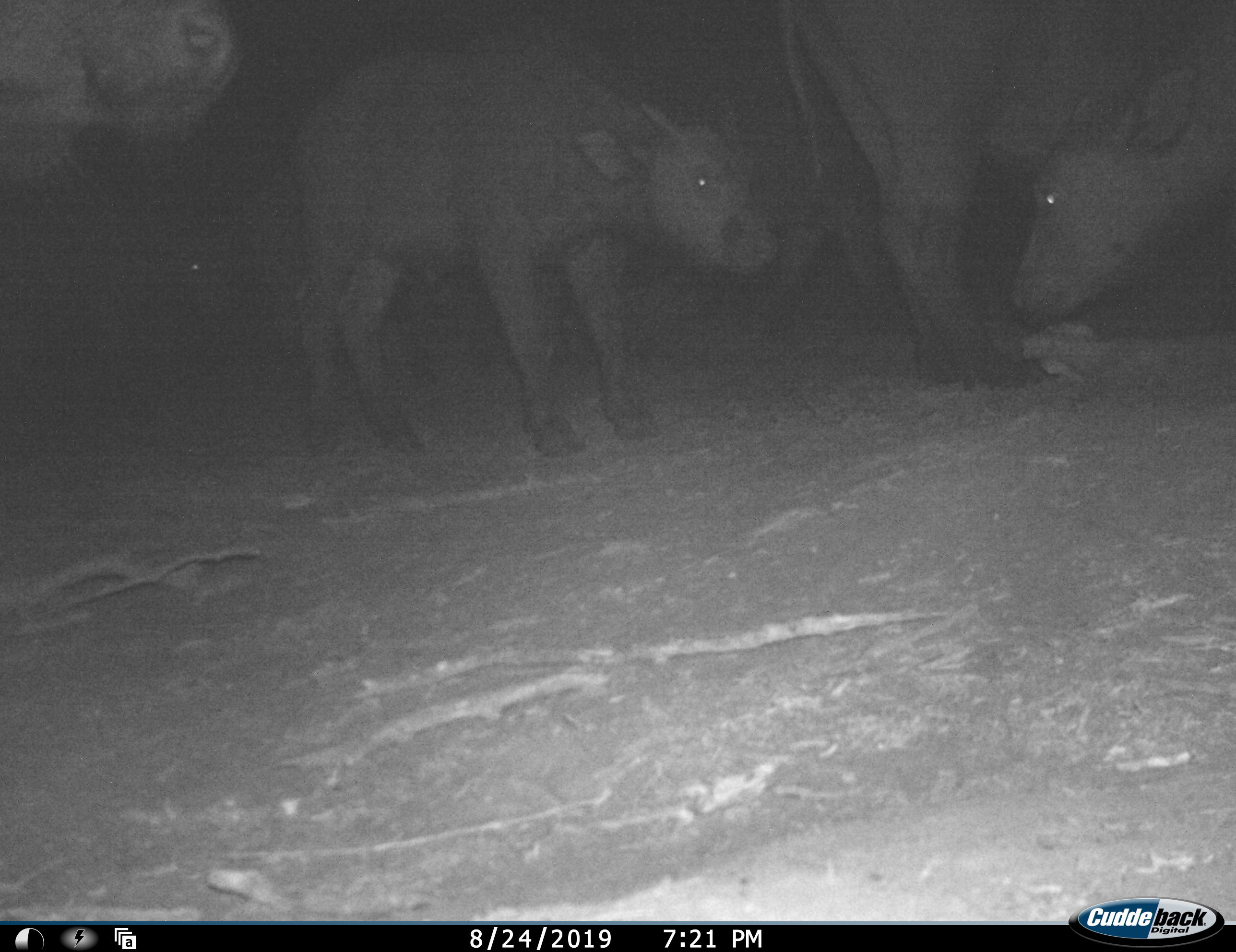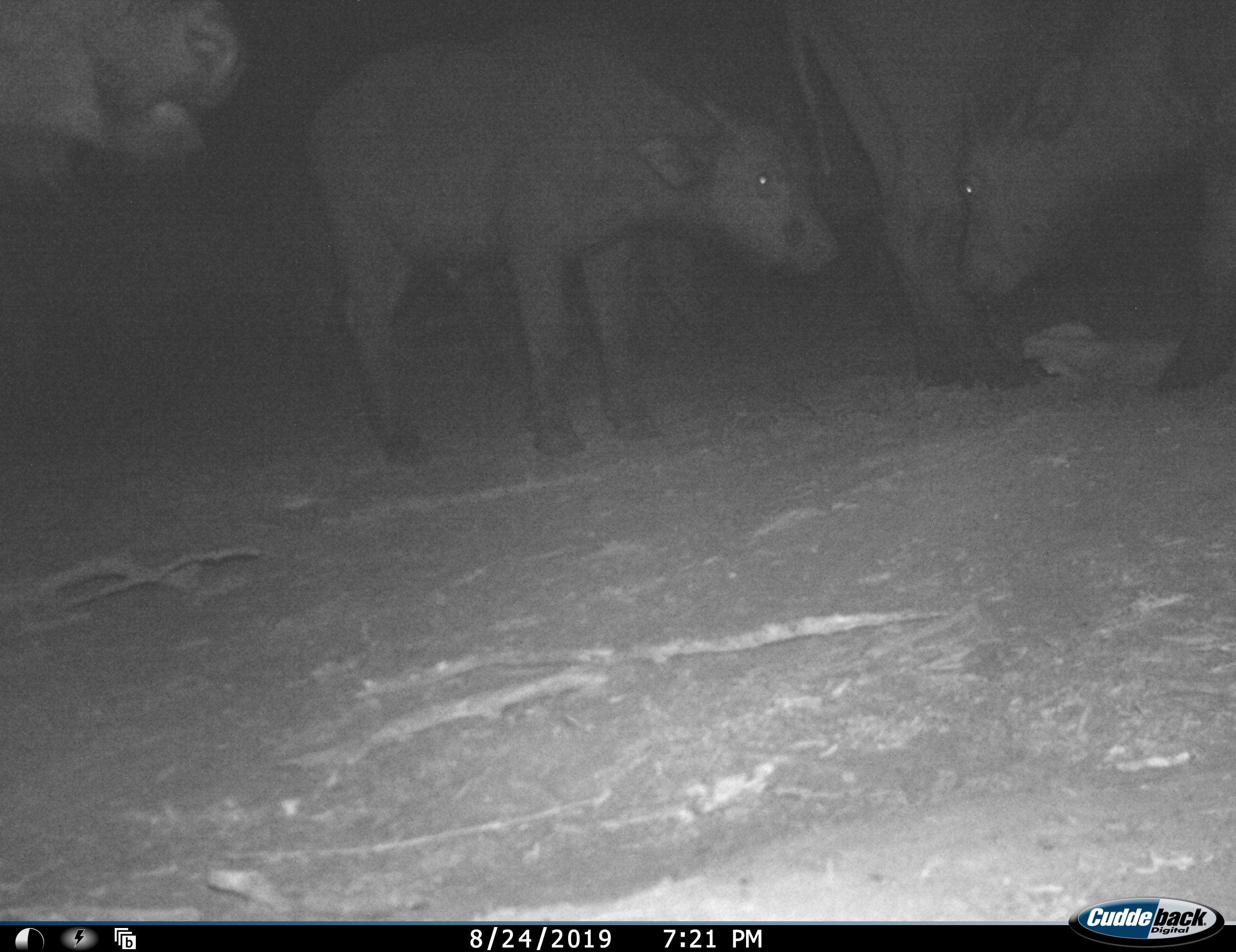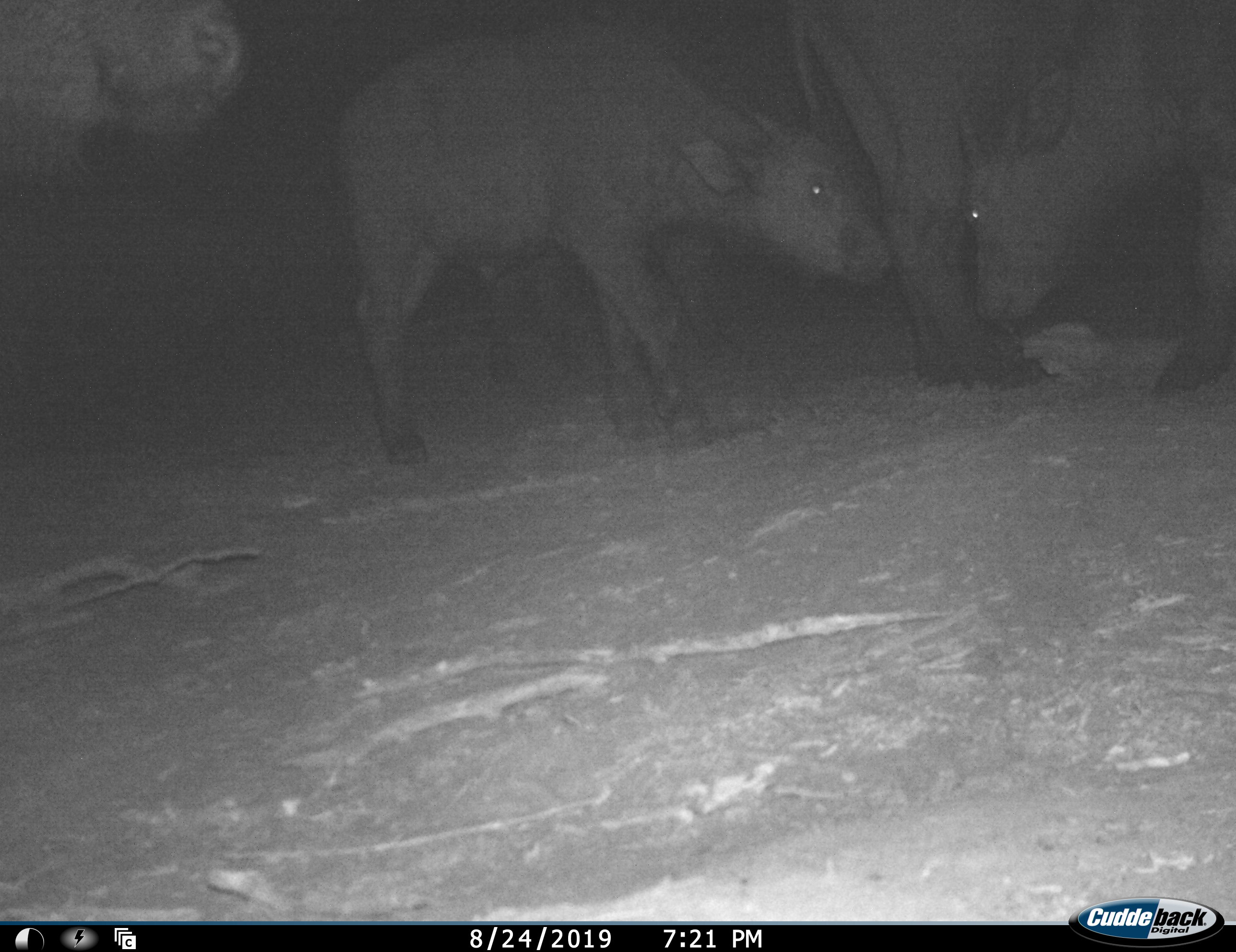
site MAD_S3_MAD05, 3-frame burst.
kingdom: Animalia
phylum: Chordata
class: Mammalia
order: Artiodactyla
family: Bovidae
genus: Syncerus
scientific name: Syncerus caffer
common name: african buffalo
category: buffalo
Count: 4.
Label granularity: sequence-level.